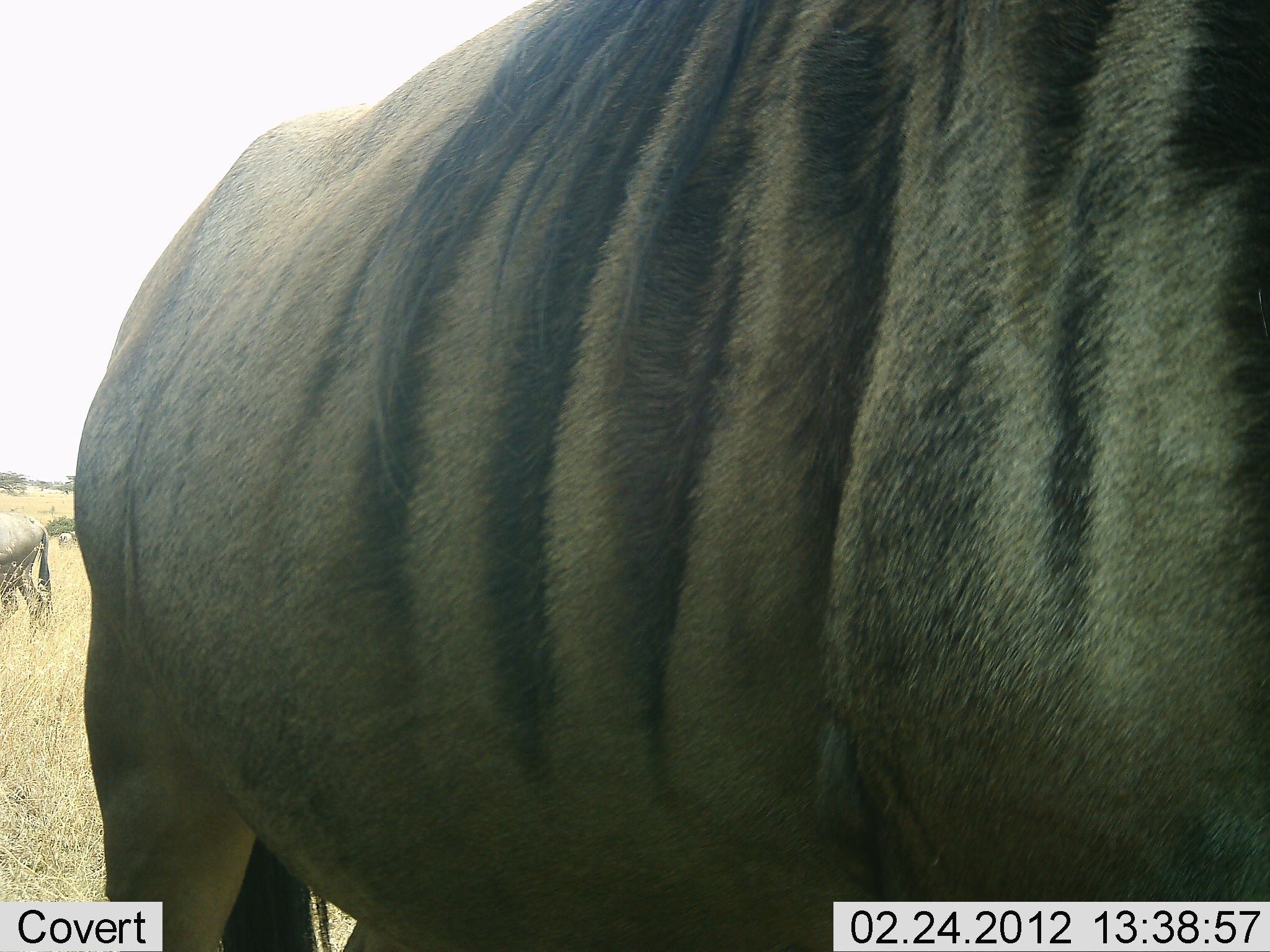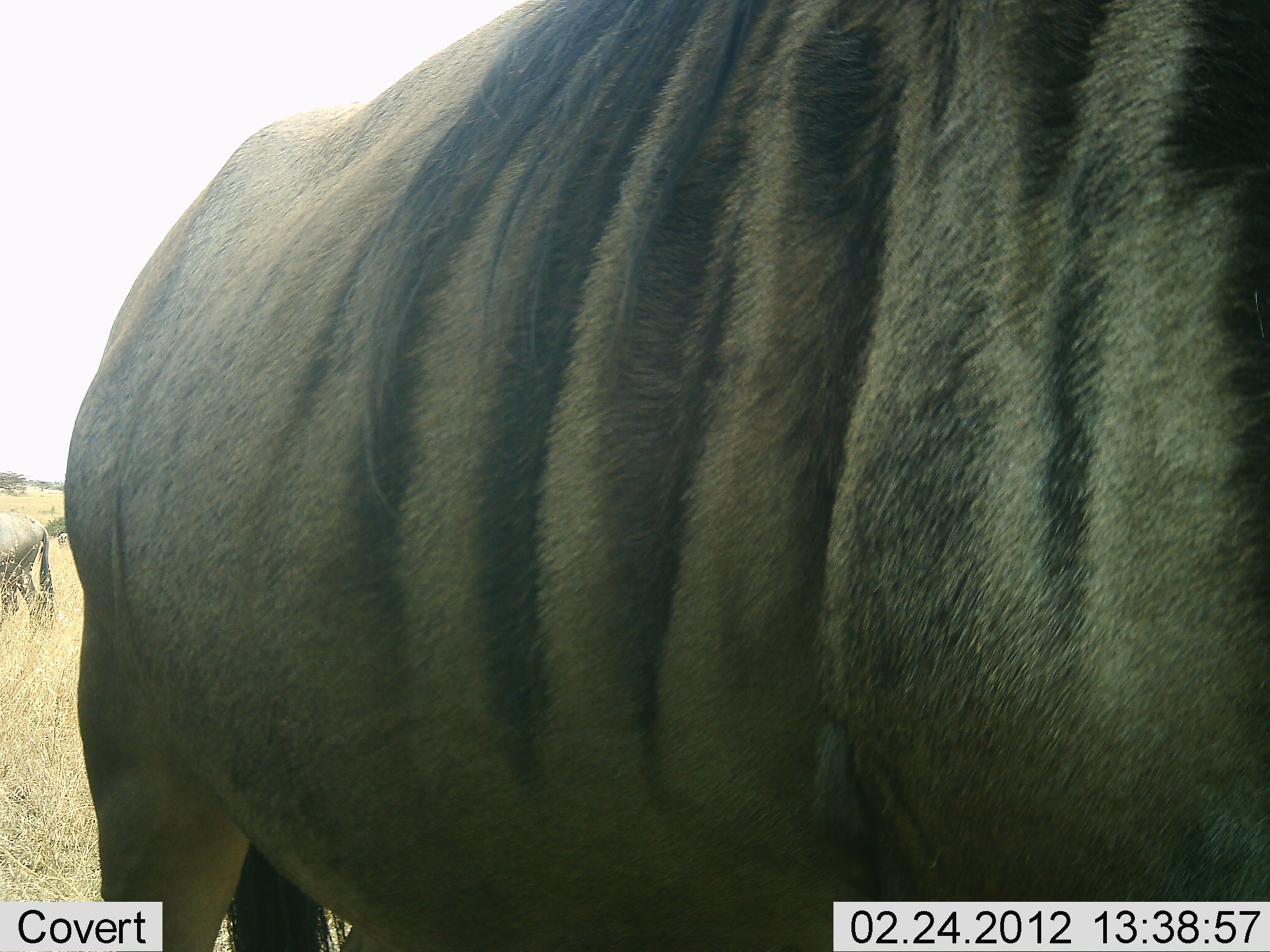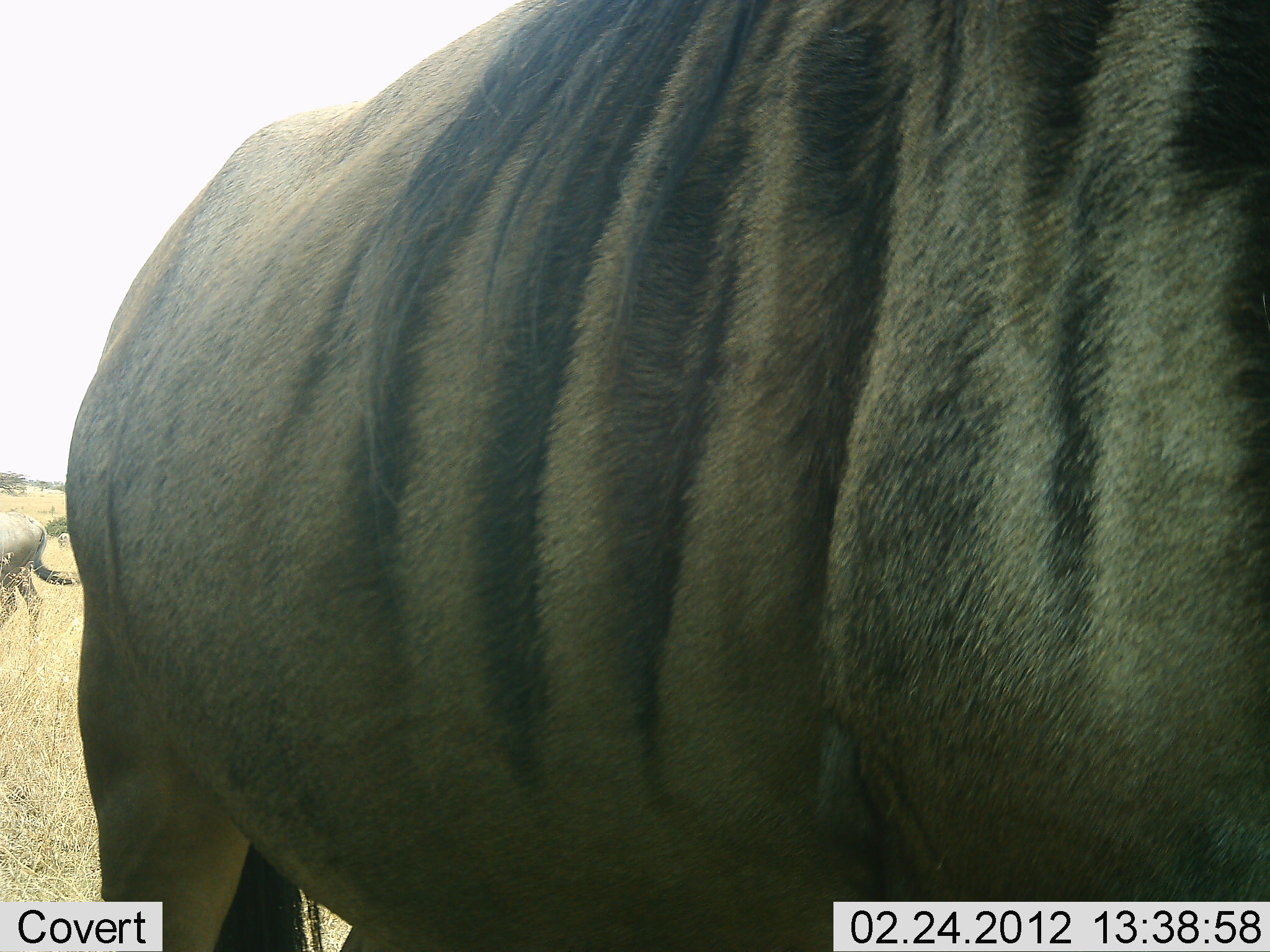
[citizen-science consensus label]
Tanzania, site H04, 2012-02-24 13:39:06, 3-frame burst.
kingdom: Animalia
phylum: Chordata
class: Mammalia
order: Artiodactyla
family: Bovidae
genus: Connochaetes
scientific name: Connochaetes taurinus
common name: blue wildebeest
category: wildebeest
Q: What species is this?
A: Wildebeest (blue wildebeest) (Connochaetes taurinus).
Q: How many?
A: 2.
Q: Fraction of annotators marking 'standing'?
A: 91%.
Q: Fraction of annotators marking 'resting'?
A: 9%.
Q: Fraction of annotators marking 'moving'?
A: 0%.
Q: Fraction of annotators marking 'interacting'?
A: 0%.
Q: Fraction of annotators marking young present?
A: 0%.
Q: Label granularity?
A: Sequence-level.